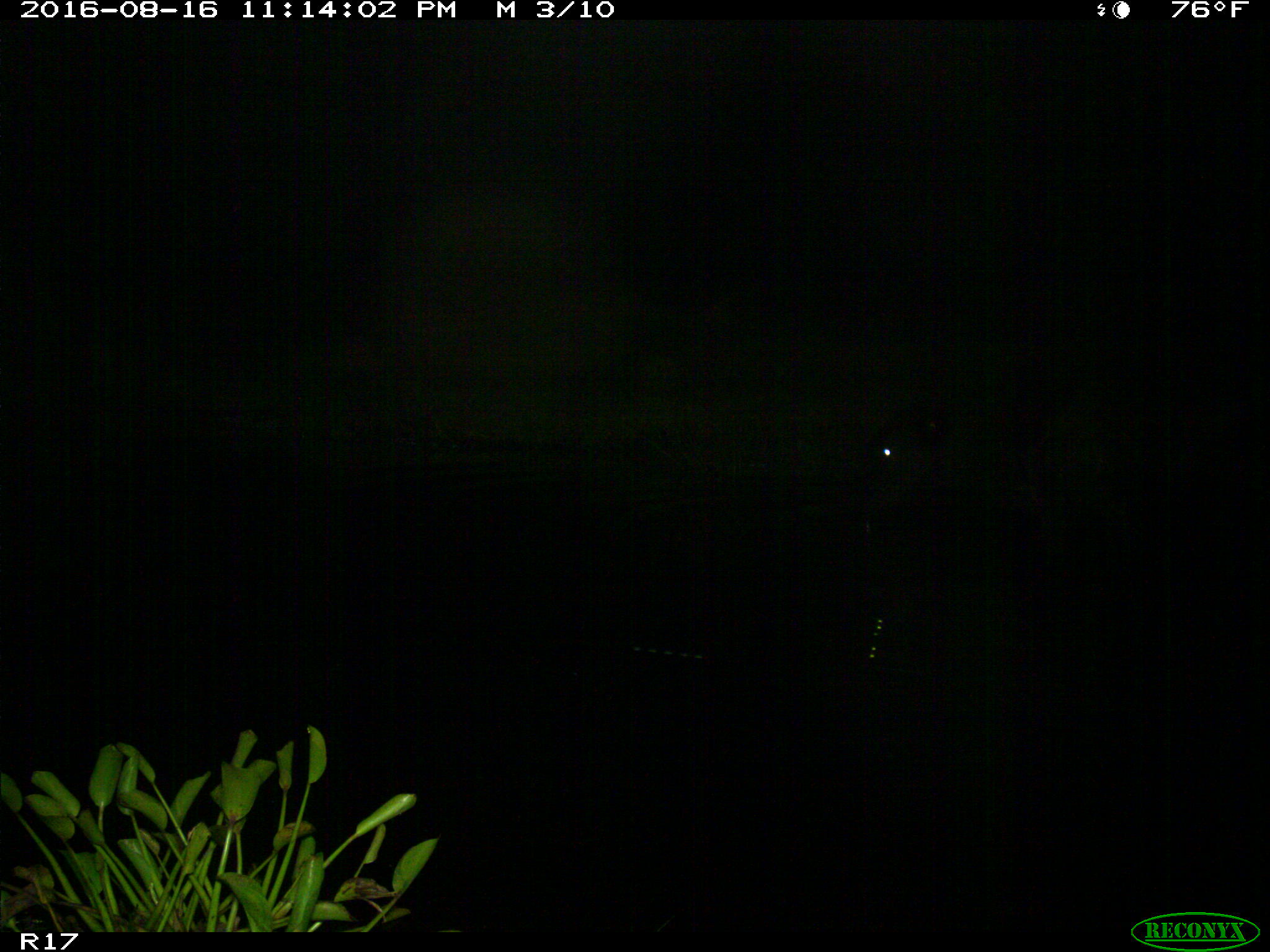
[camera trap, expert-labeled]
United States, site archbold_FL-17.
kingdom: Animalia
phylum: Chordata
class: Mammalia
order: Artiodactyla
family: Bovidae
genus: Bos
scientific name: Bos taurus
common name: domestic cow